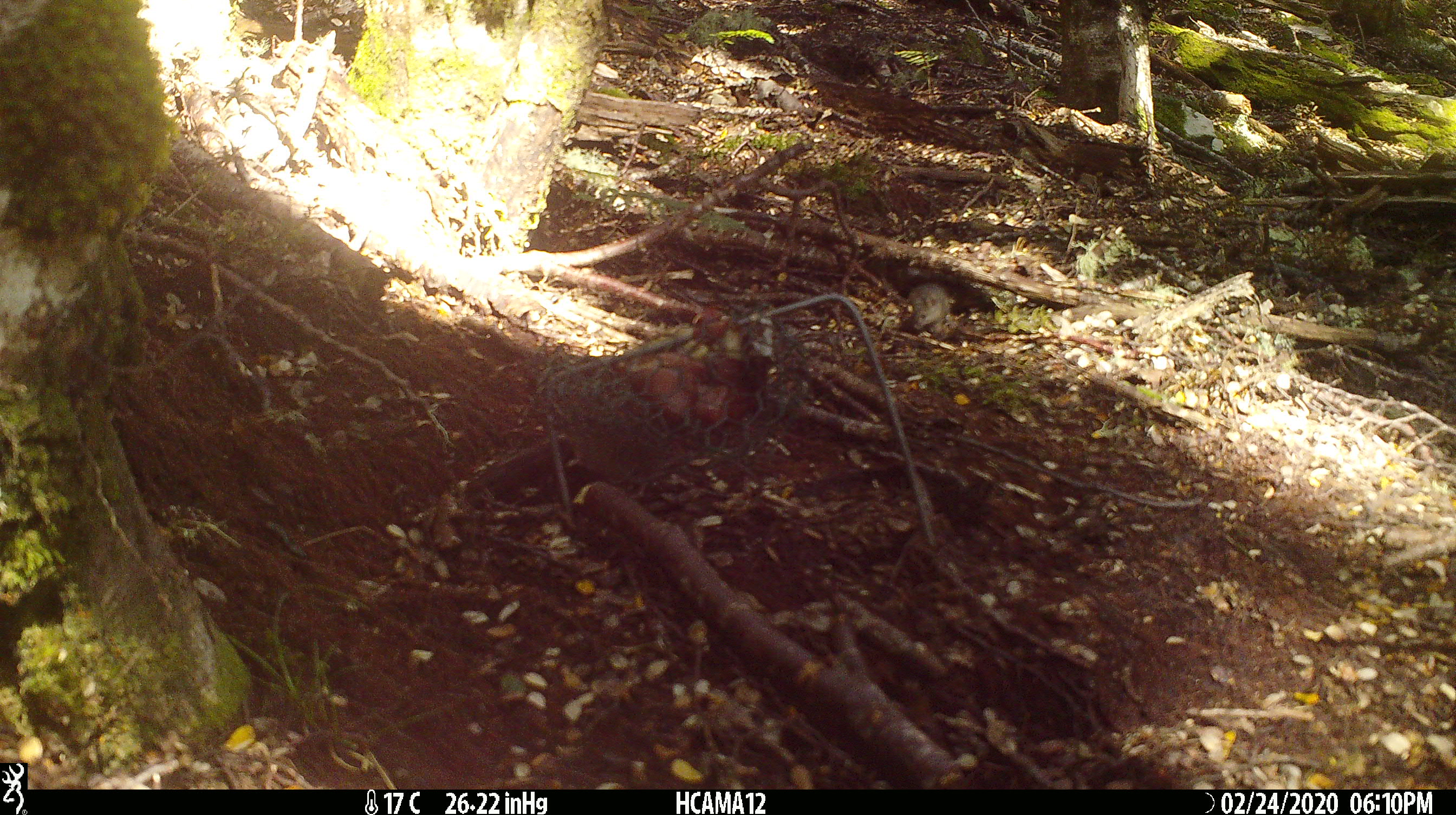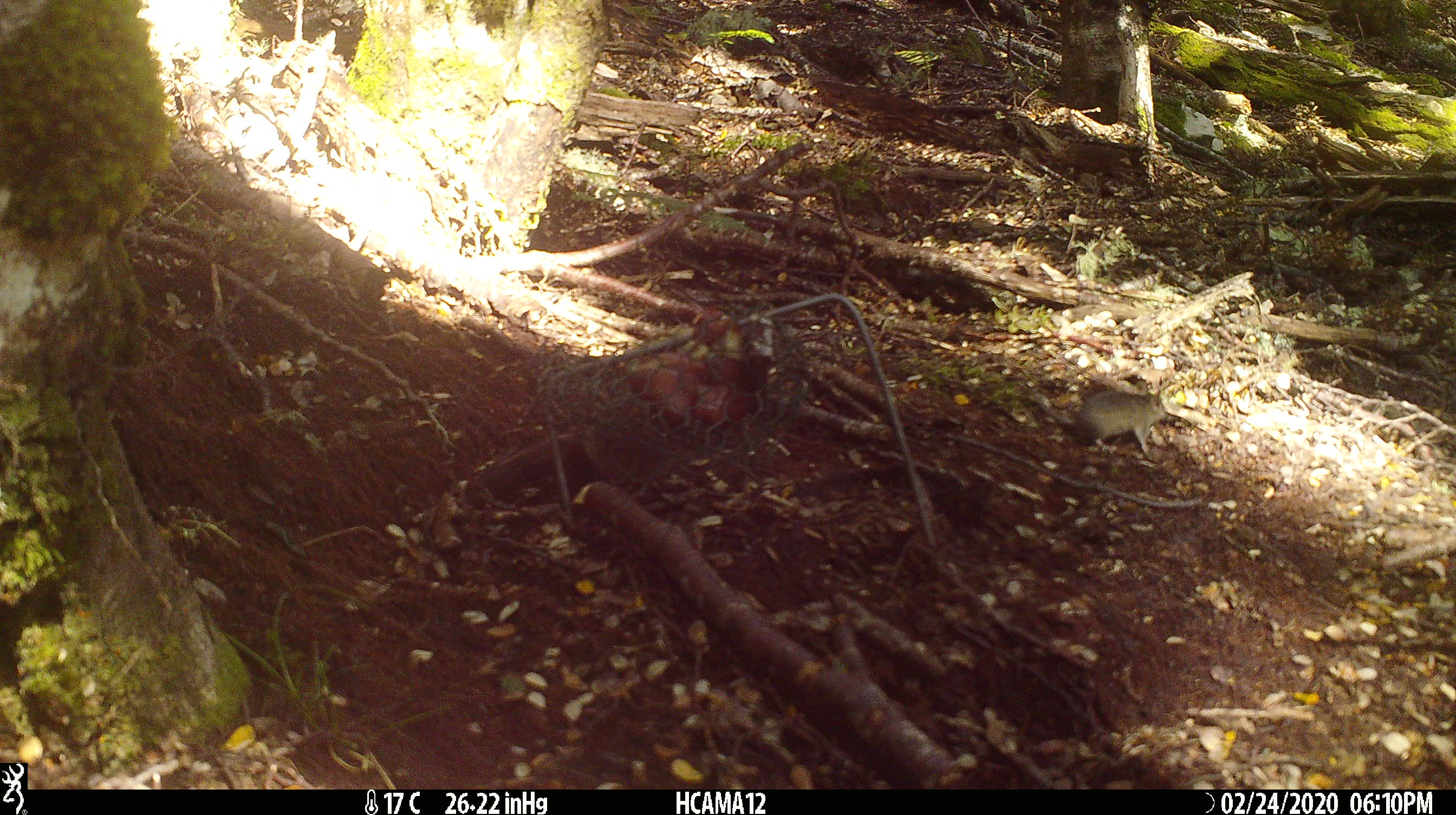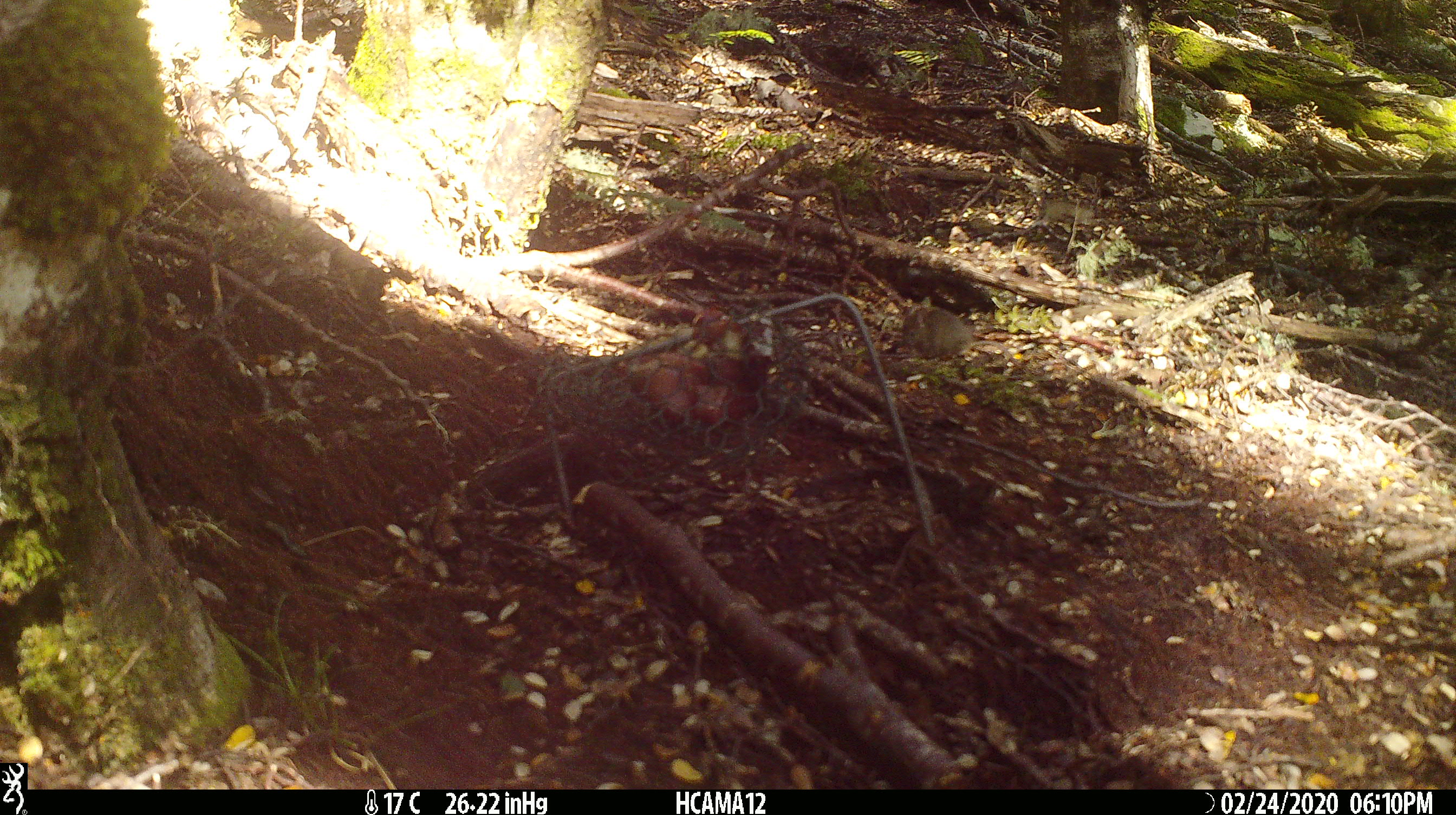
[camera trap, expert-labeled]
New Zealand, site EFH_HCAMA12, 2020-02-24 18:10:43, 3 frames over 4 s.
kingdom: Animalia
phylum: Chordata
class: Mammalia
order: Rodentia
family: Muridae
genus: Mus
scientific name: Mus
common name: mouse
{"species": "mouse (Mus)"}